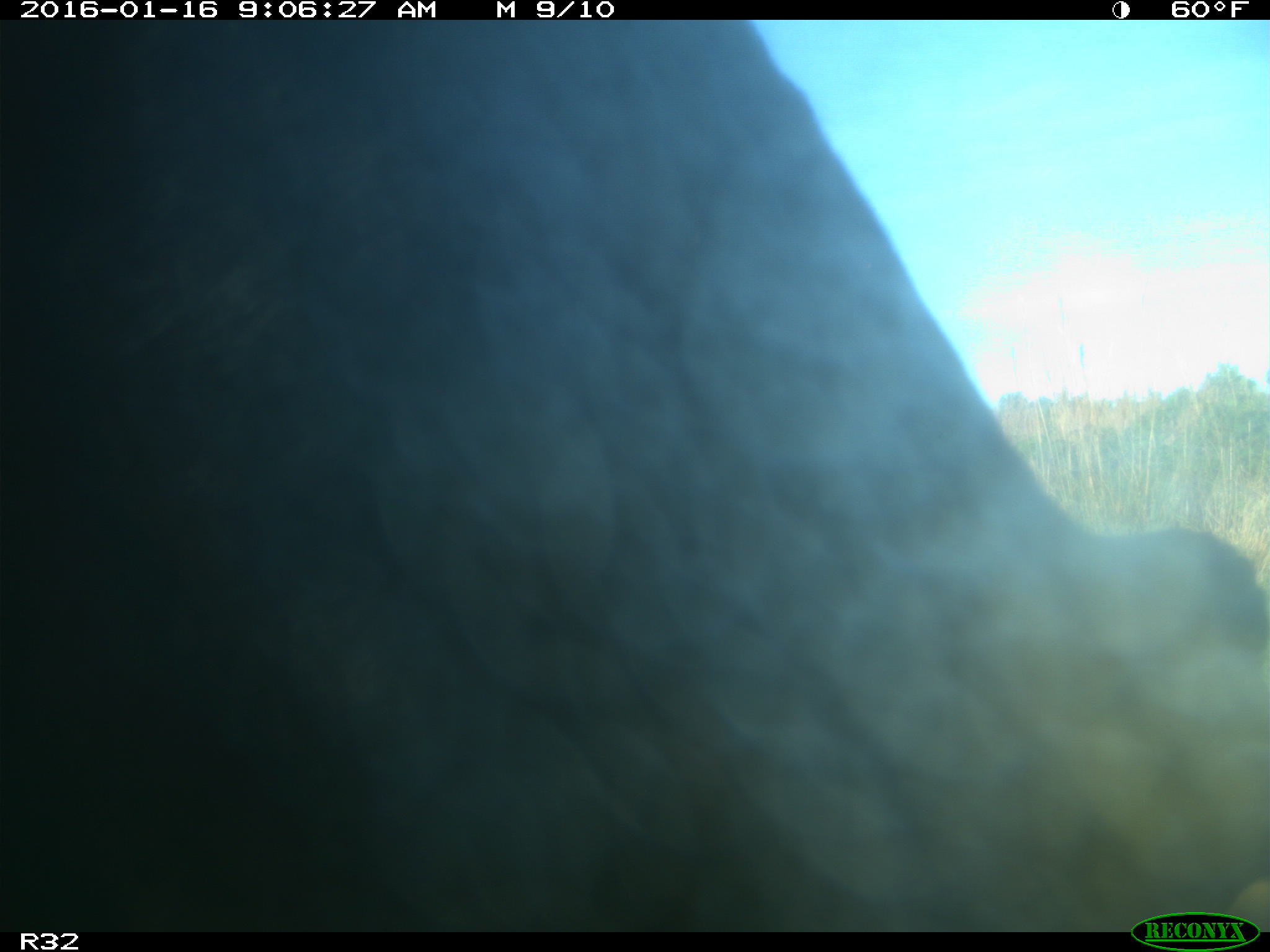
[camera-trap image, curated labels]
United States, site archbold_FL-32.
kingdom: Animalia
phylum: Chordata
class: Mammalia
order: Artiodactyla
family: Bovidae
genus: Bos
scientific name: Bos taurus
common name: domestic cow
Bos taurus (domestic cow).